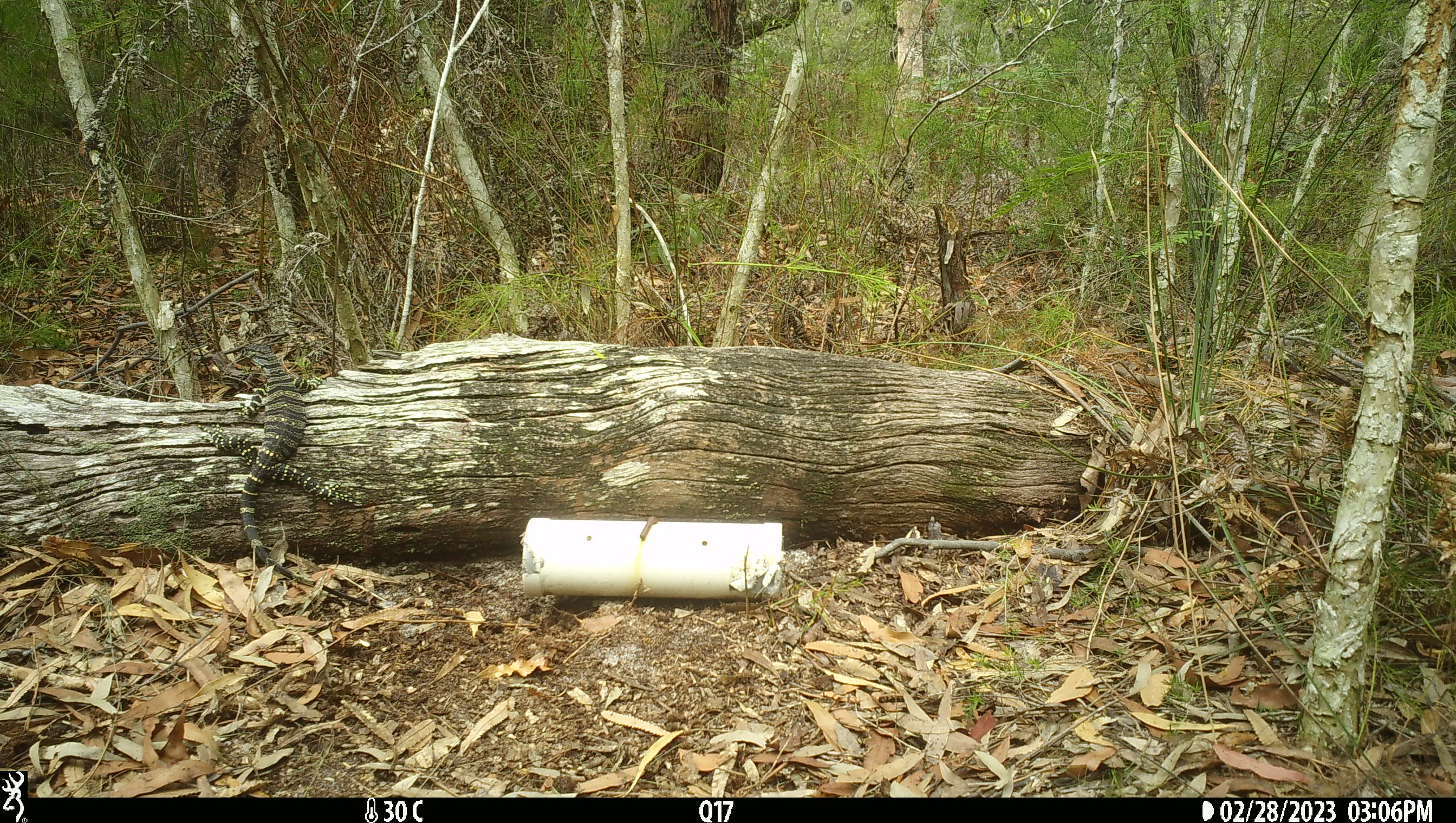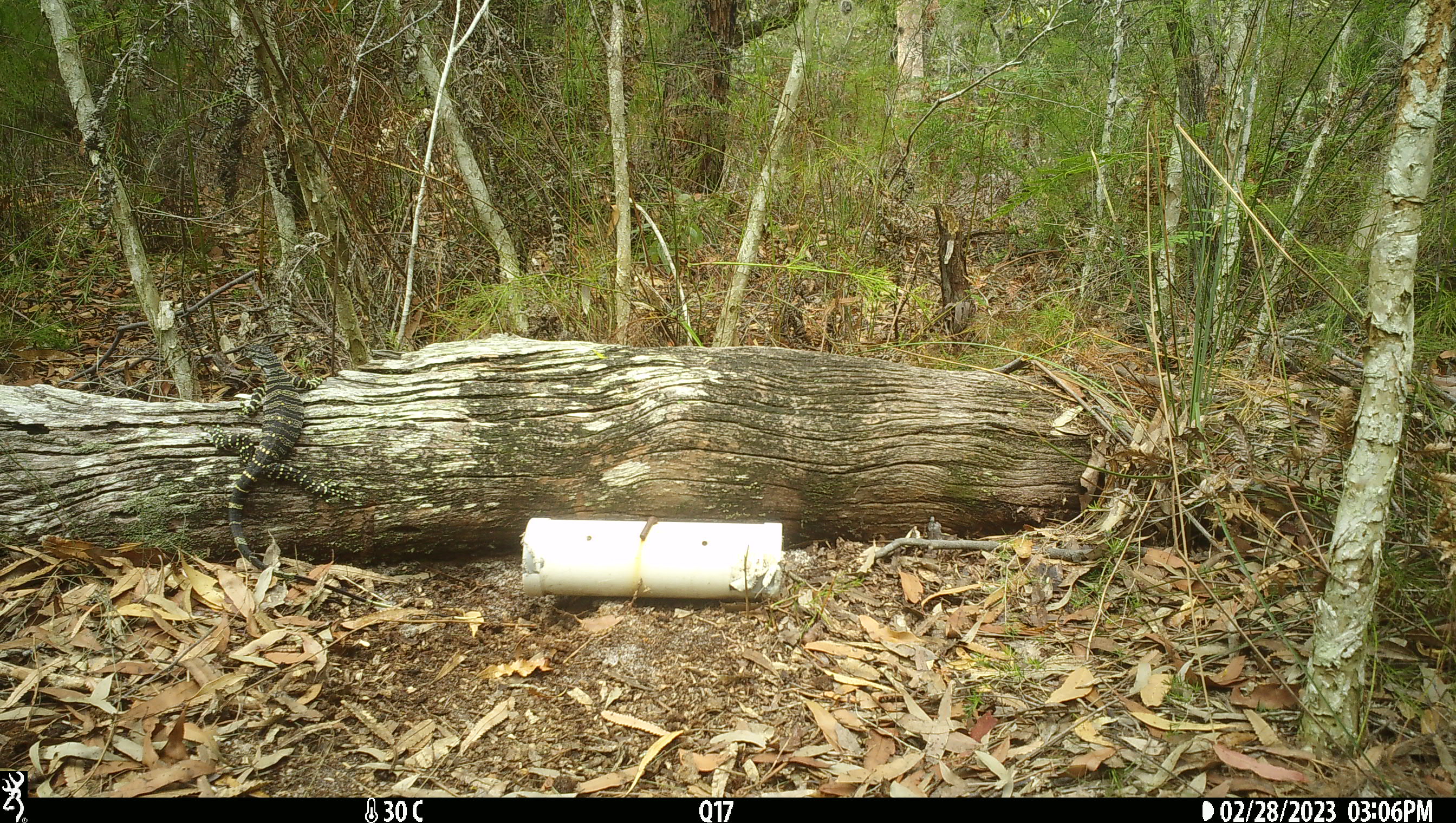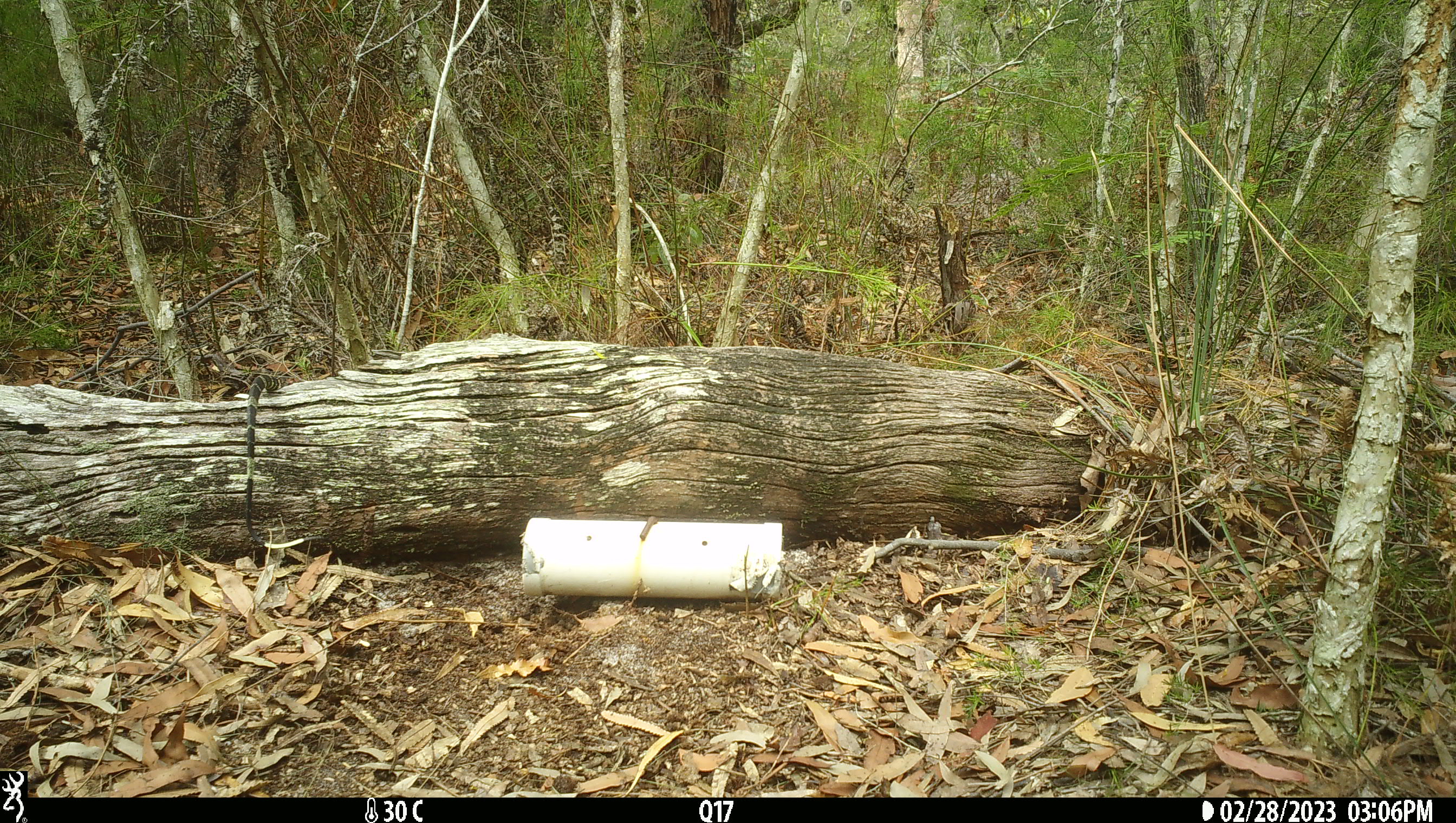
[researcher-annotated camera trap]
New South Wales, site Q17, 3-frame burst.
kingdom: Animalia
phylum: Chordata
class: Reptilia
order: Squamata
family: Varanidae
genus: Varanus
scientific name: Varanus varius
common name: lace monitor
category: goanna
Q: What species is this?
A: Goanna (lace monitor) (Varanus varius).